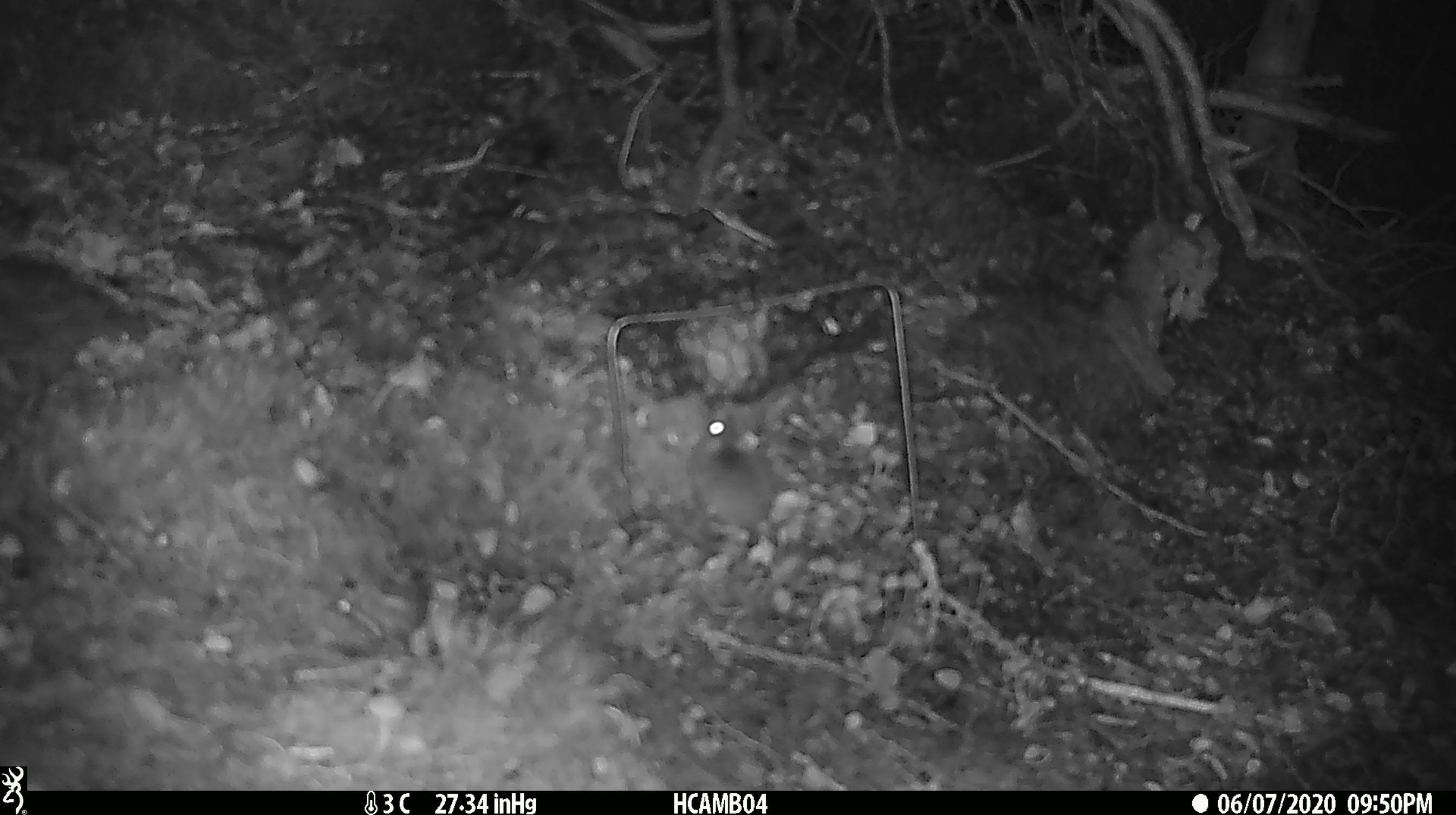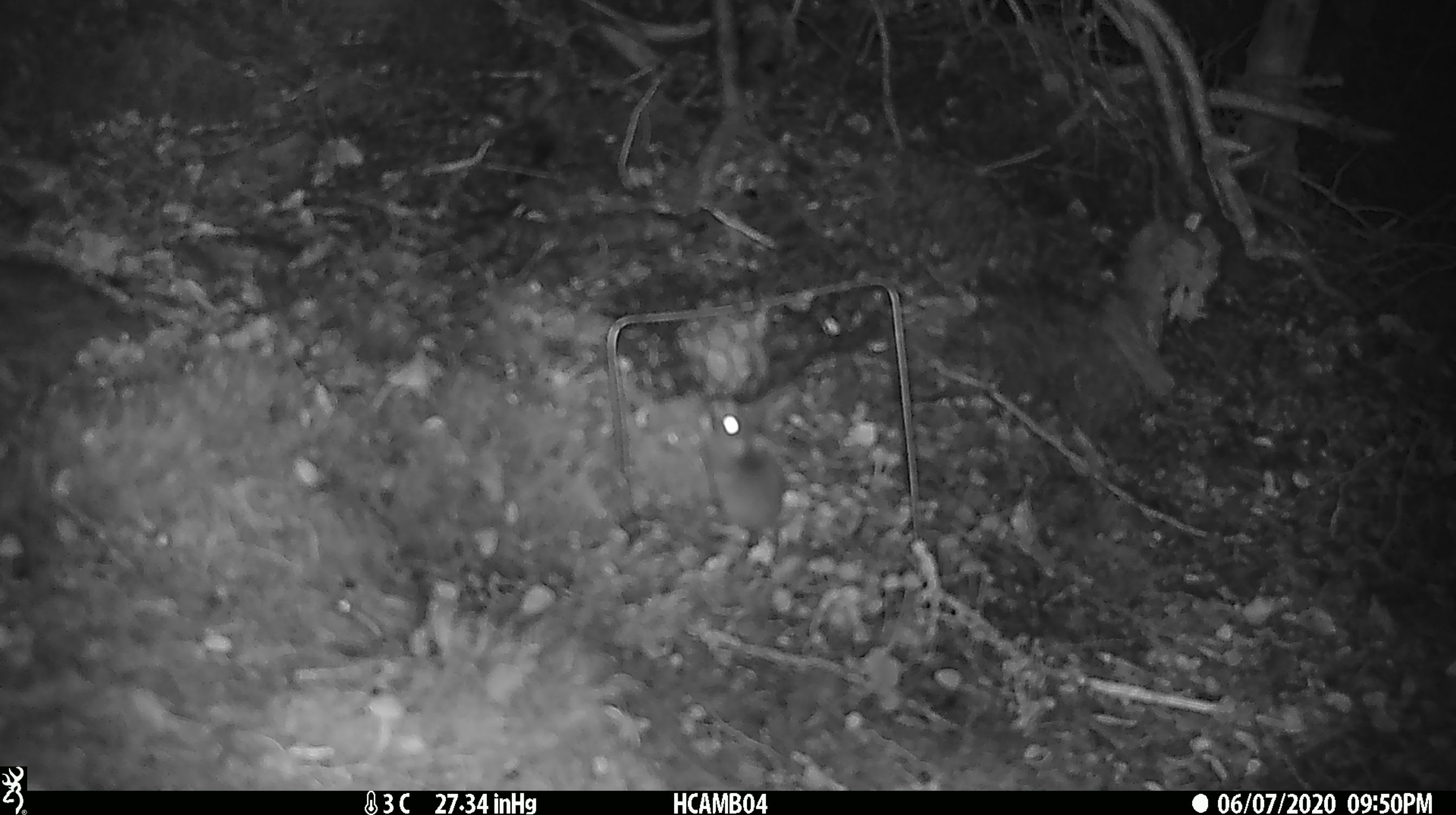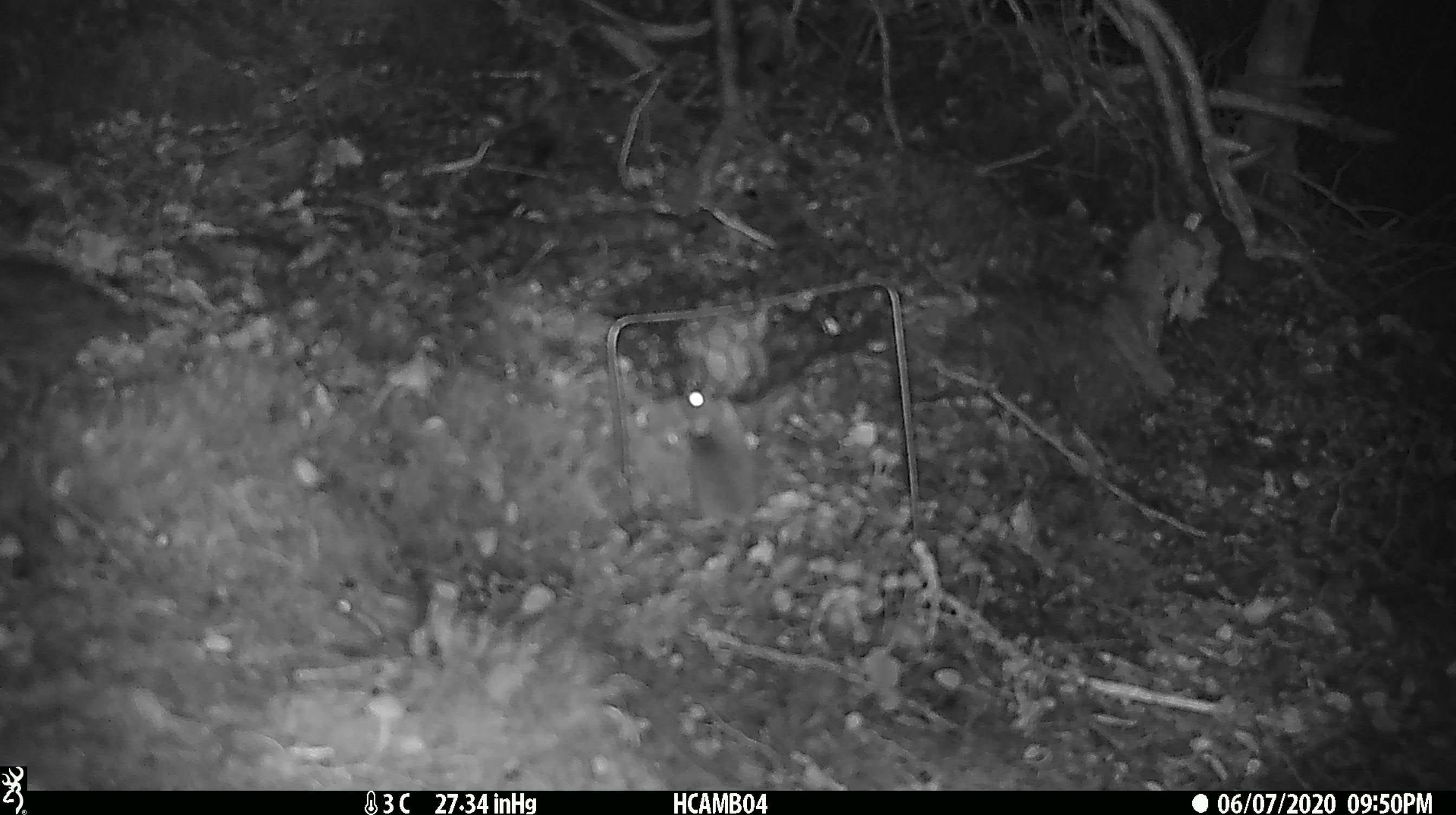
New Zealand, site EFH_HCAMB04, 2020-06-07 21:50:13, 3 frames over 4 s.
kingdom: Animalia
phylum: Chordata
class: Mammalia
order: Rodentia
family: Muridae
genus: Mus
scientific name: Mus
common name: mouse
Mouse (Mus).